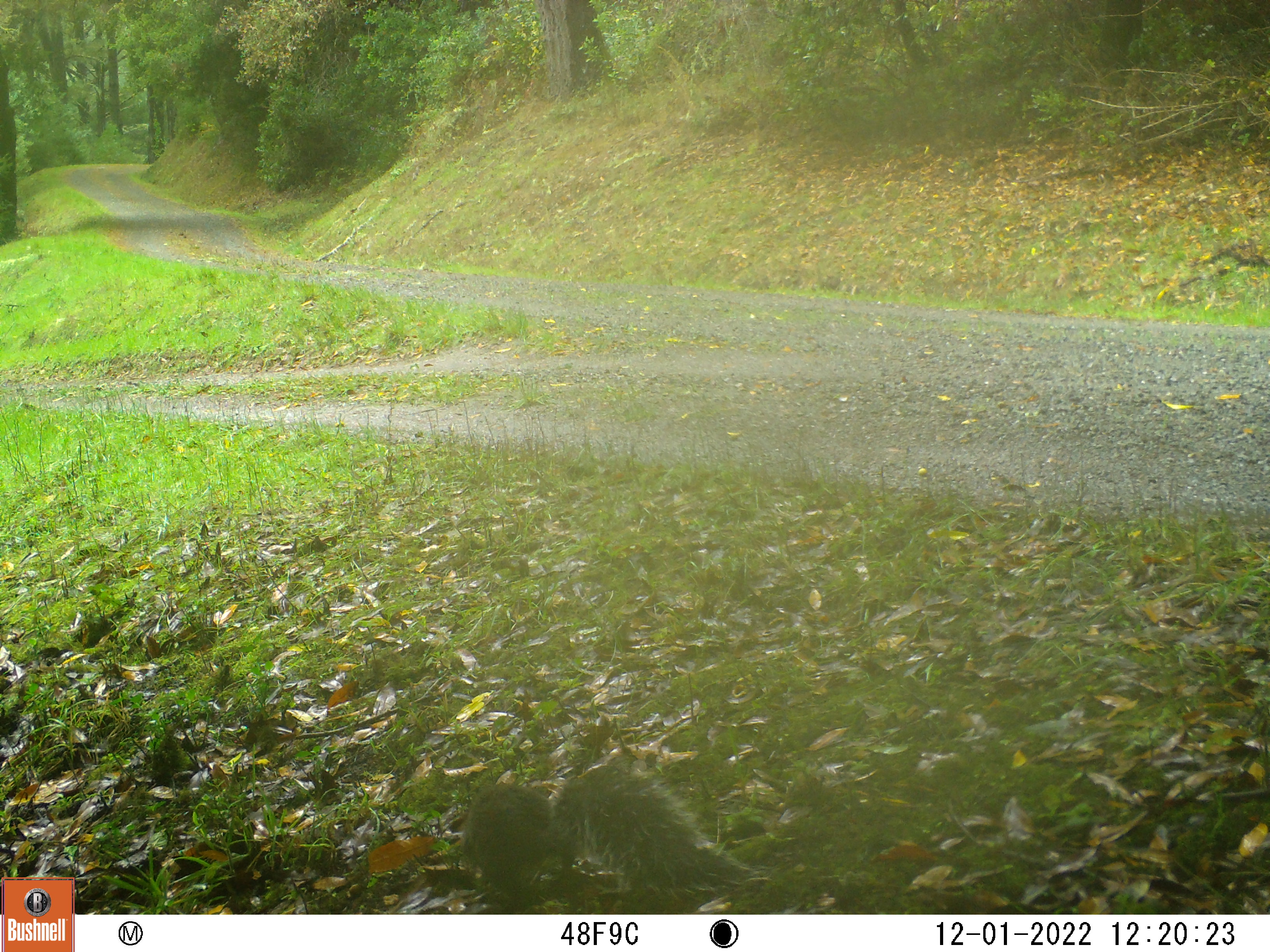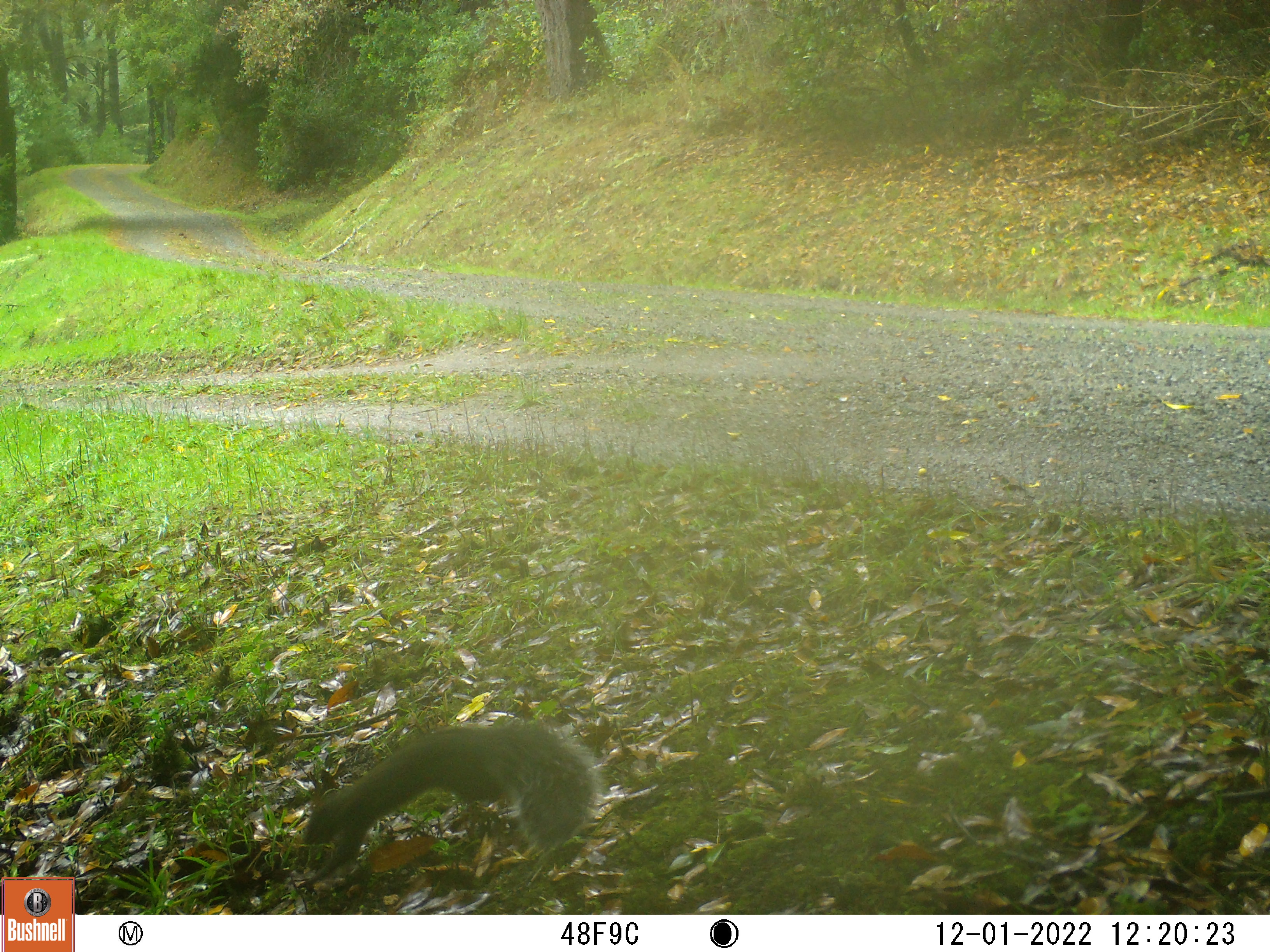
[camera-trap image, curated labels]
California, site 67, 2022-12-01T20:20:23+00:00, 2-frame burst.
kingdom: Animalia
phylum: Chordata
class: Mammalia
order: Rodentia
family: Sciuridae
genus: Sciurus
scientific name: Sciurus griseus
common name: western gray squirrel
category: western grey squirrel